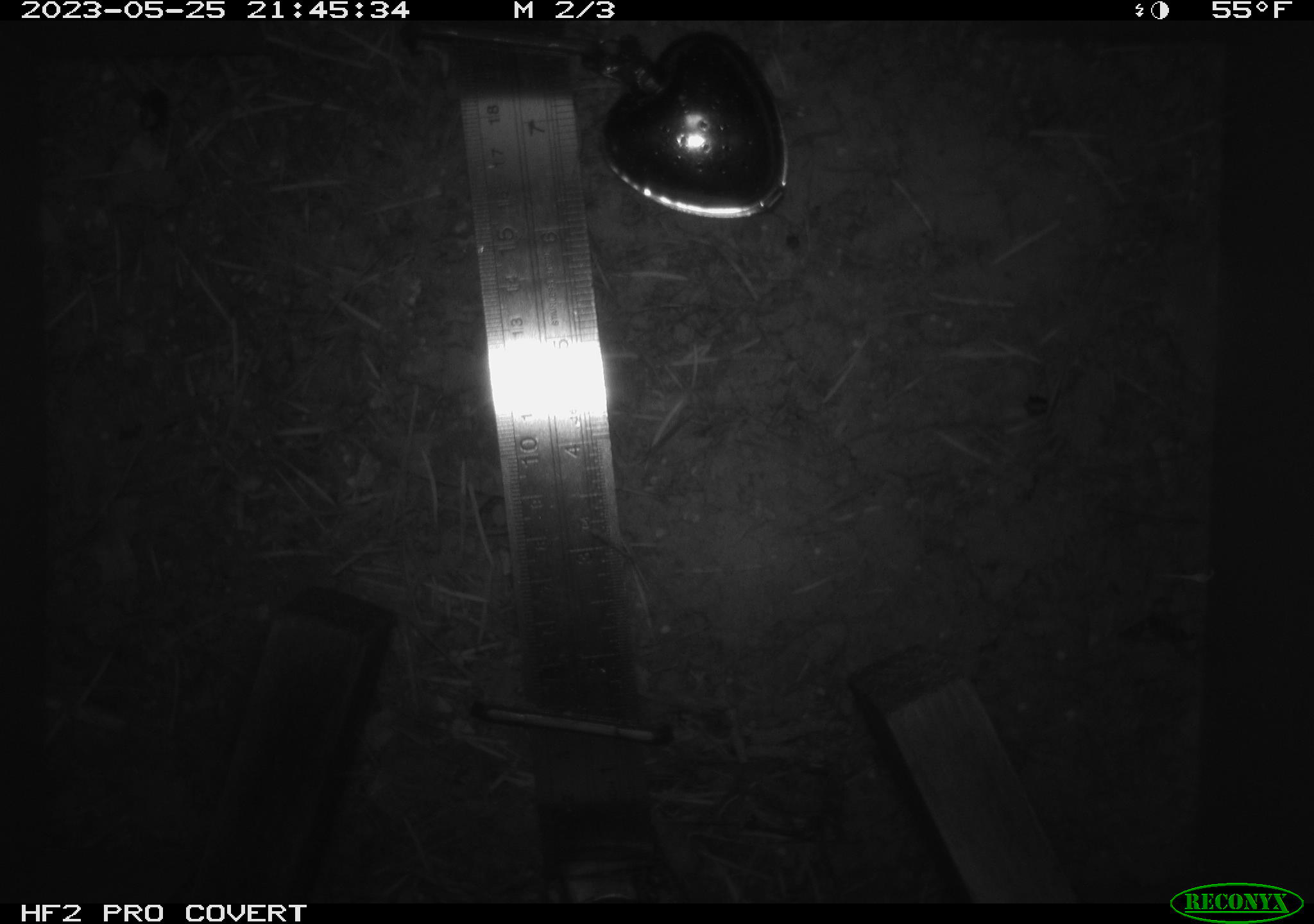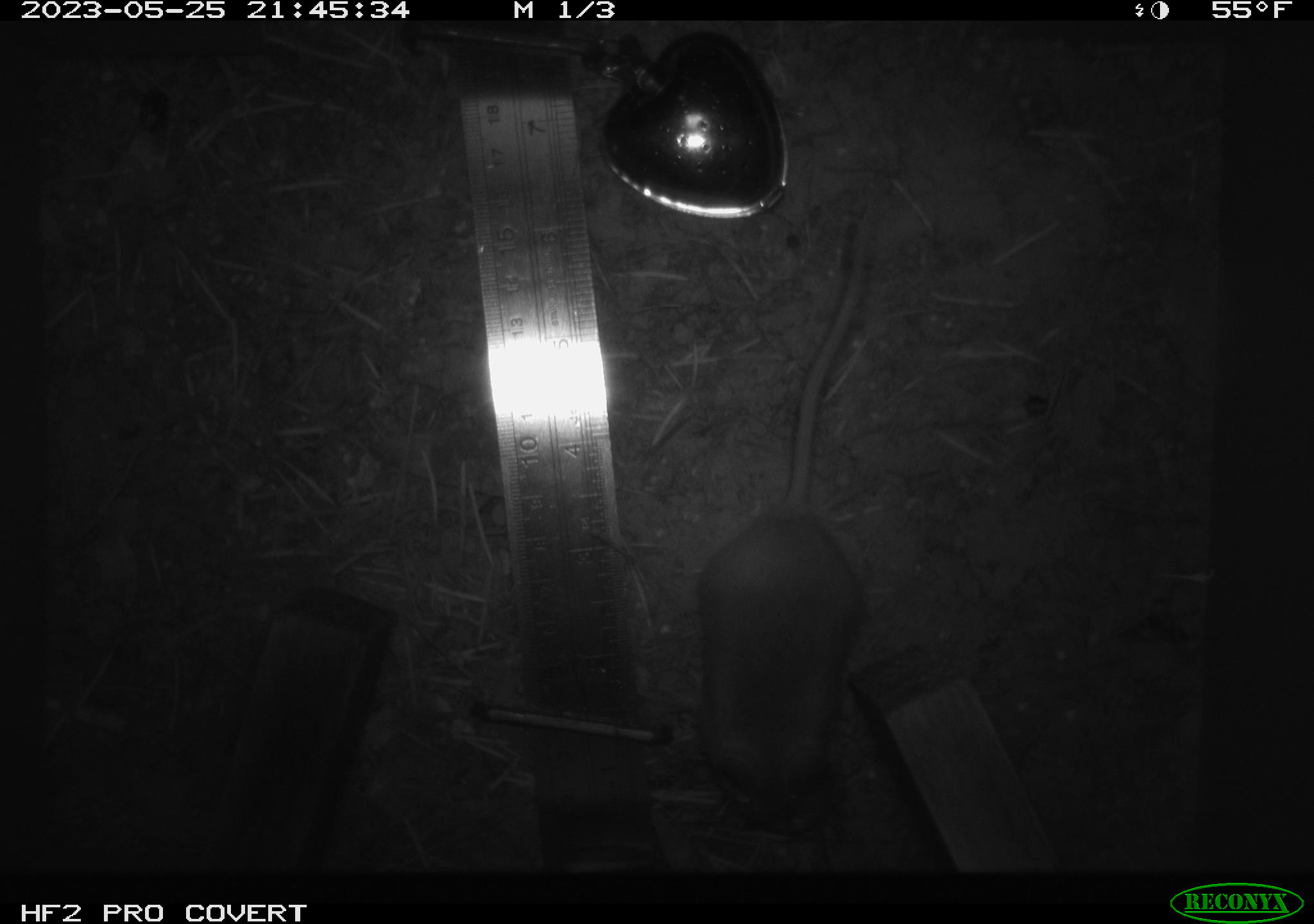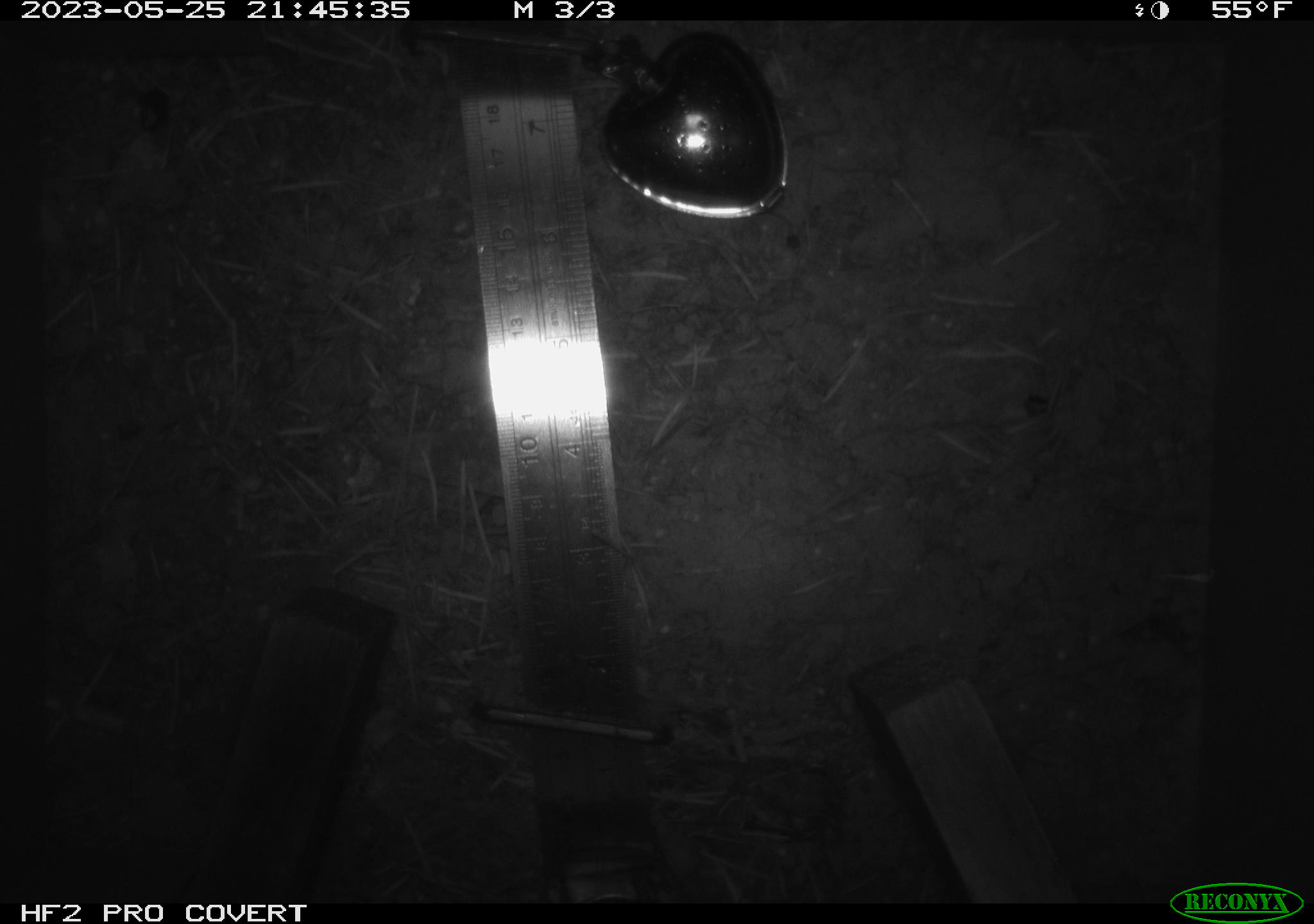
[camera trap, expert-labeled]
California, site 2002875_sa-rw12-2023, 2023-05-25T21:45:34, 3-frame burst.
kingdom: Animalia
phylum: Chordata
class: Mammalia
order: Rodentia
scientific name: Rodentia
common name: mouse species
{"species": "mouse species (Rodentia)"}